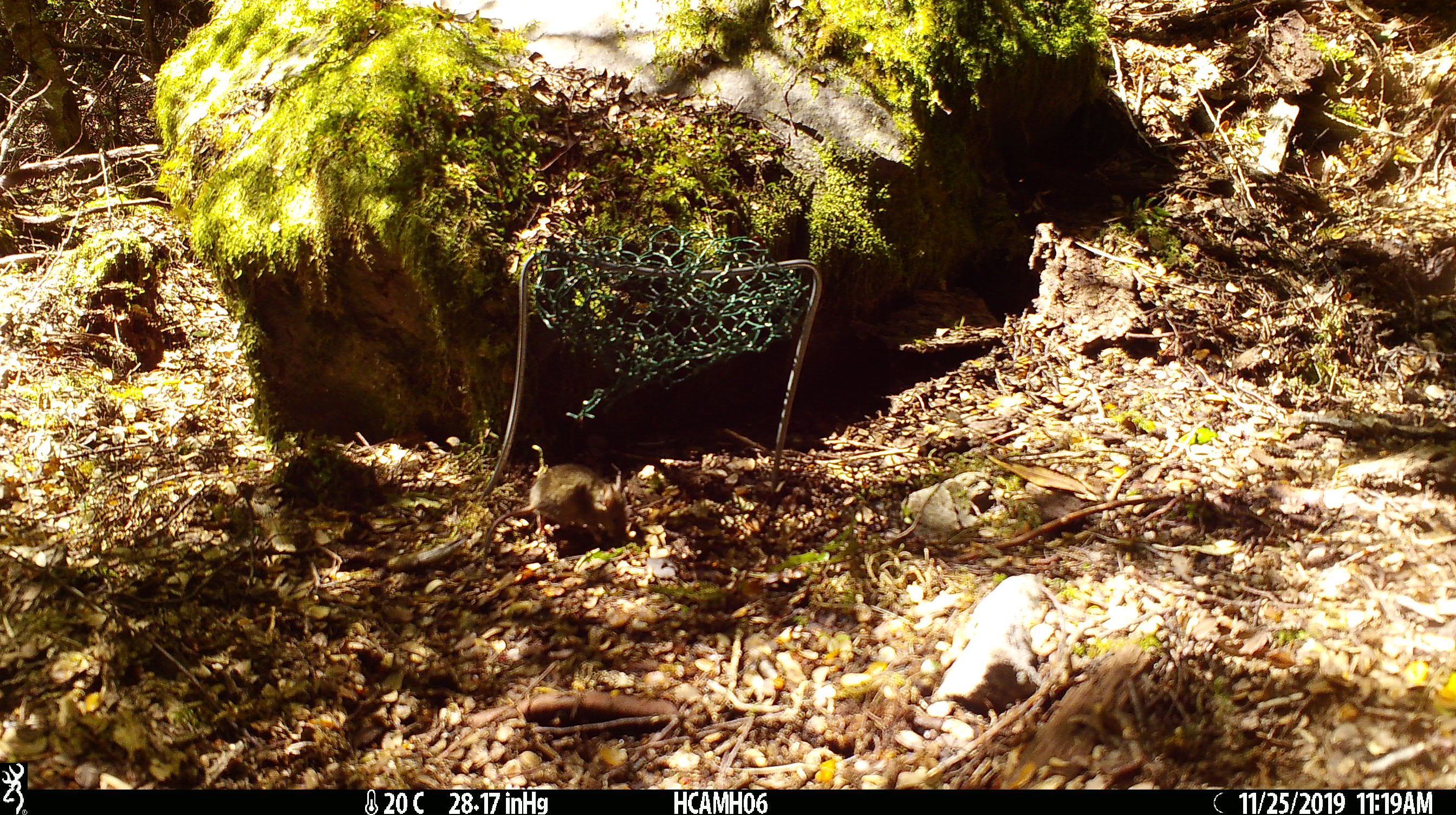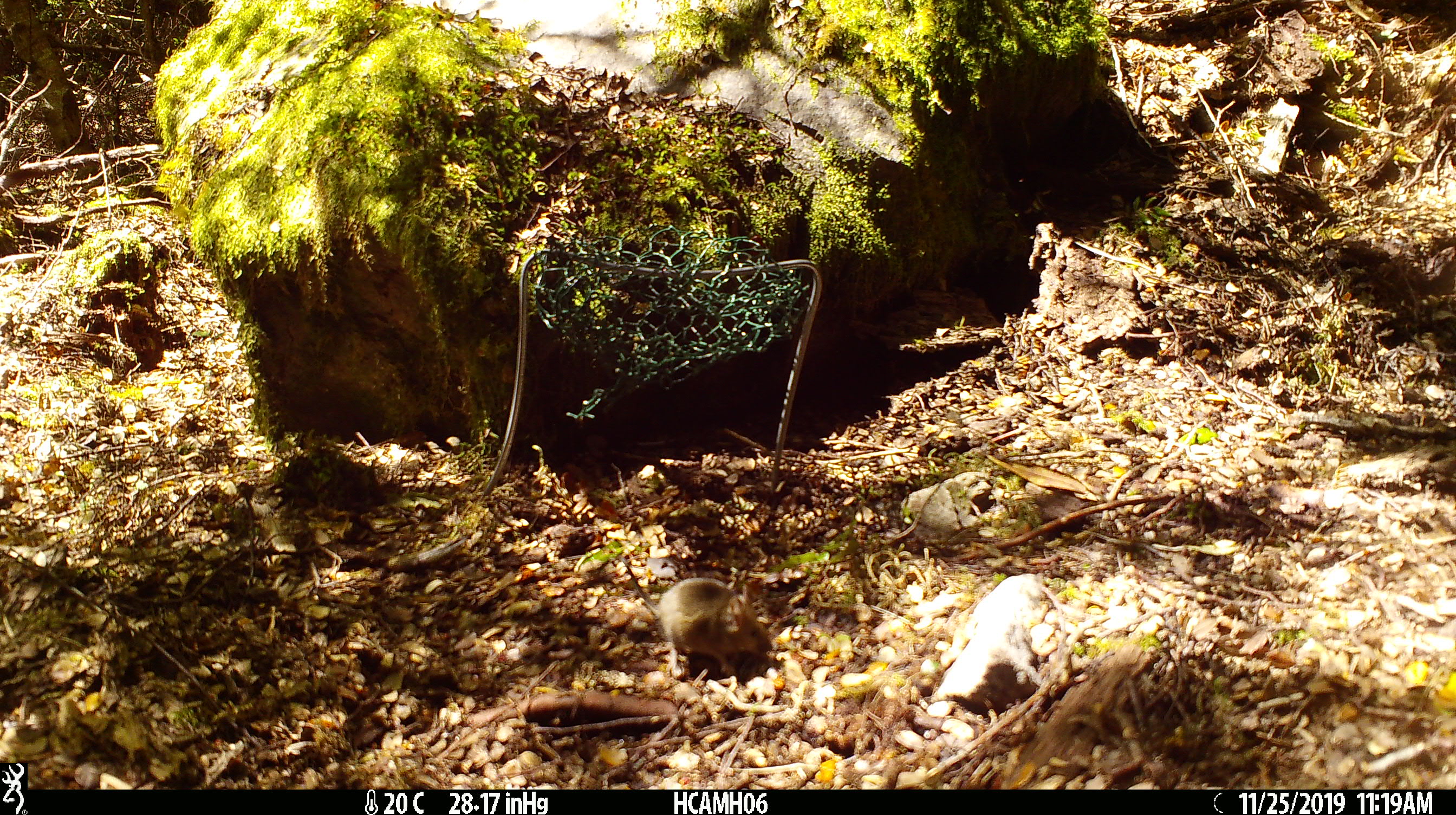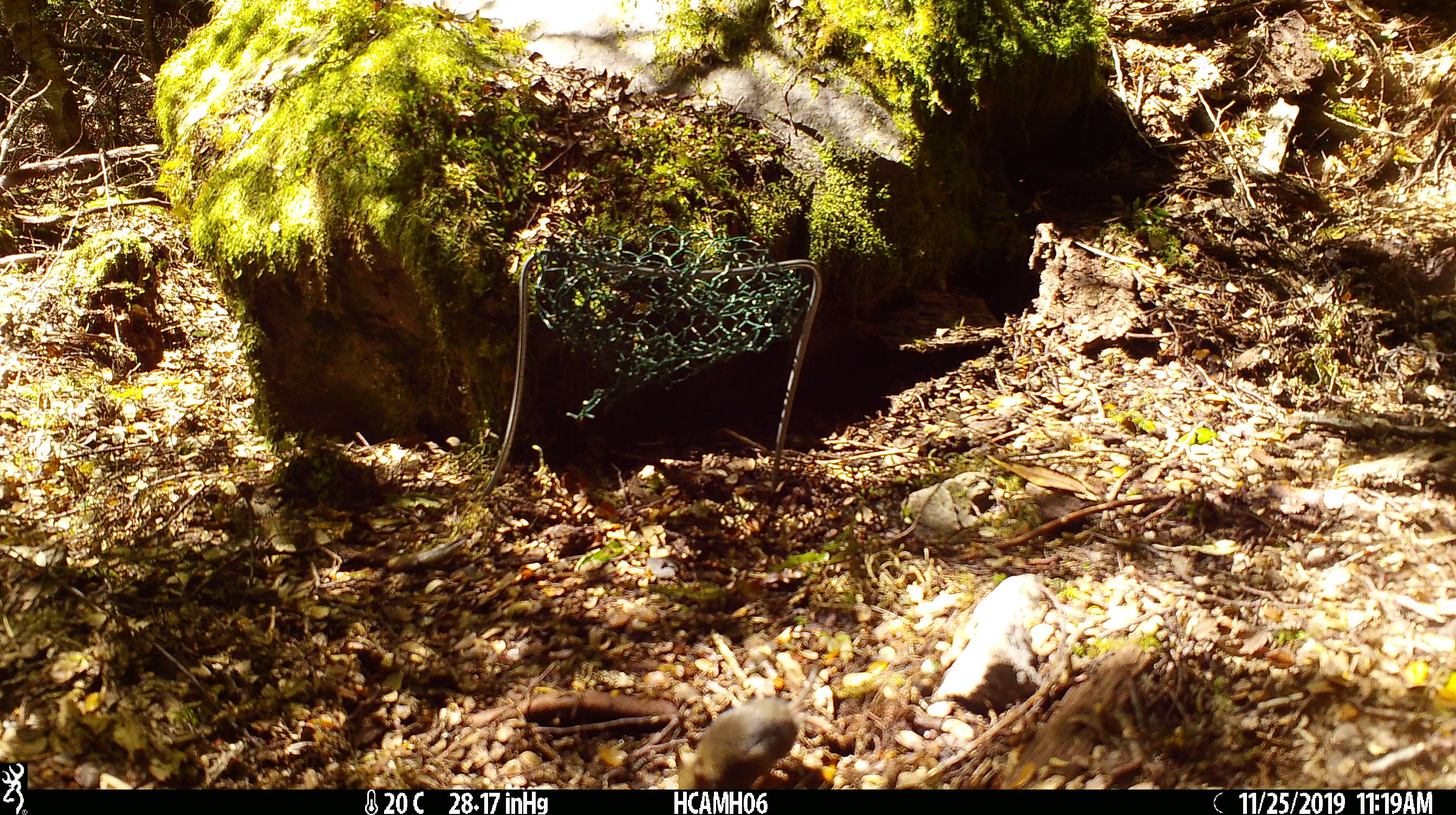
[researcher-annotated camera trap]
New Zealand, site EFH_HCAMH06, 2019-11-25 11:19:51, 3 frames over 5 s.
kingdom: Animalia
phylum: Chordata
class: Mammalia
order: Rodentia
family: Muridae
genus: Mus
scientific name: Mus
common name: mouse